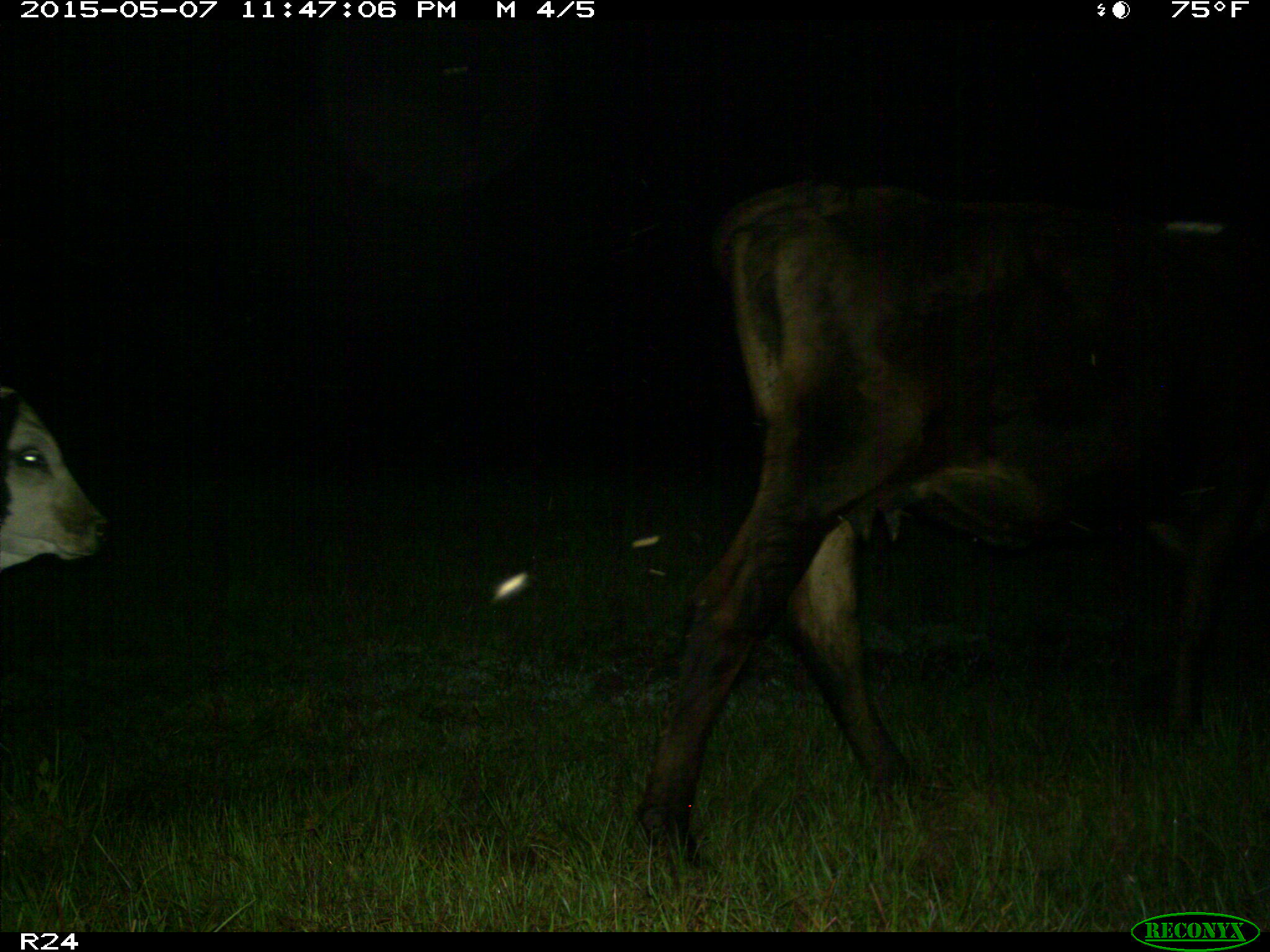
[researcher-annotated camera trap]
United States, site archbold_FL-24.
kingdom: Animalia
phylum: Chordata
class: Mammalia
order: Artiodactyla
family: Bovidae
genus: Bos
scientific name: Bos taurus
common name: domestic cow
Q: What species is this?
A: Bos taurus (domestic cow).